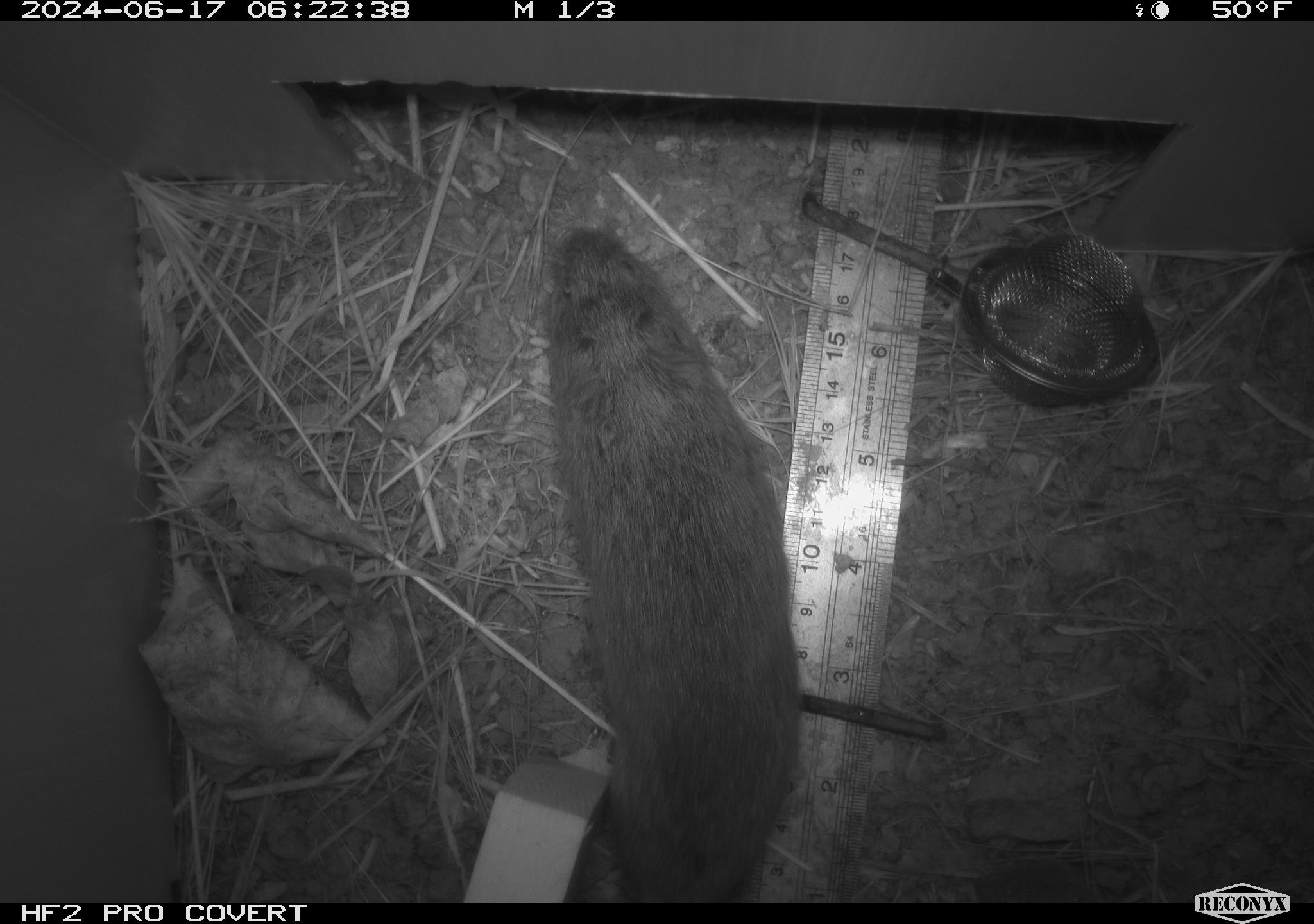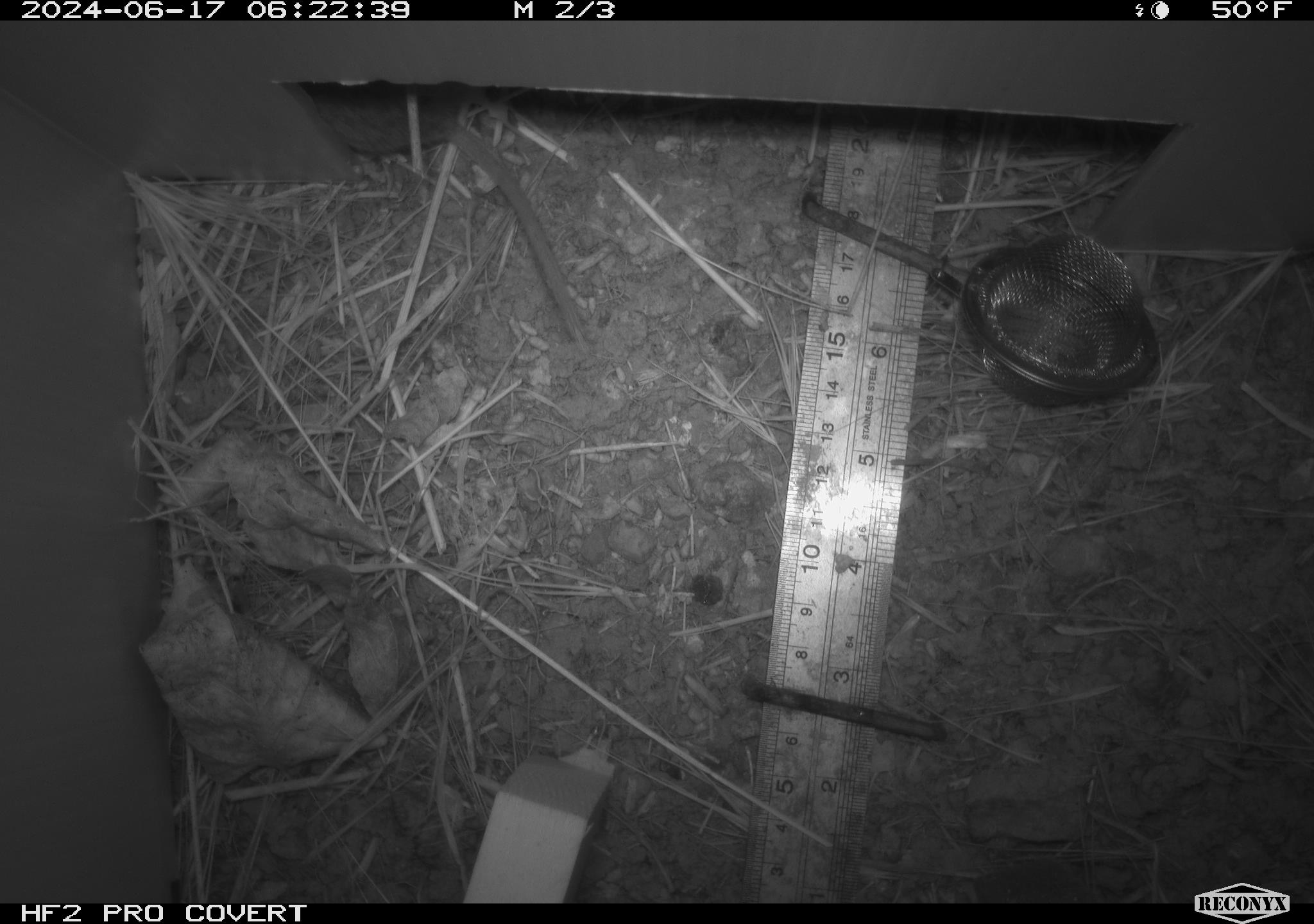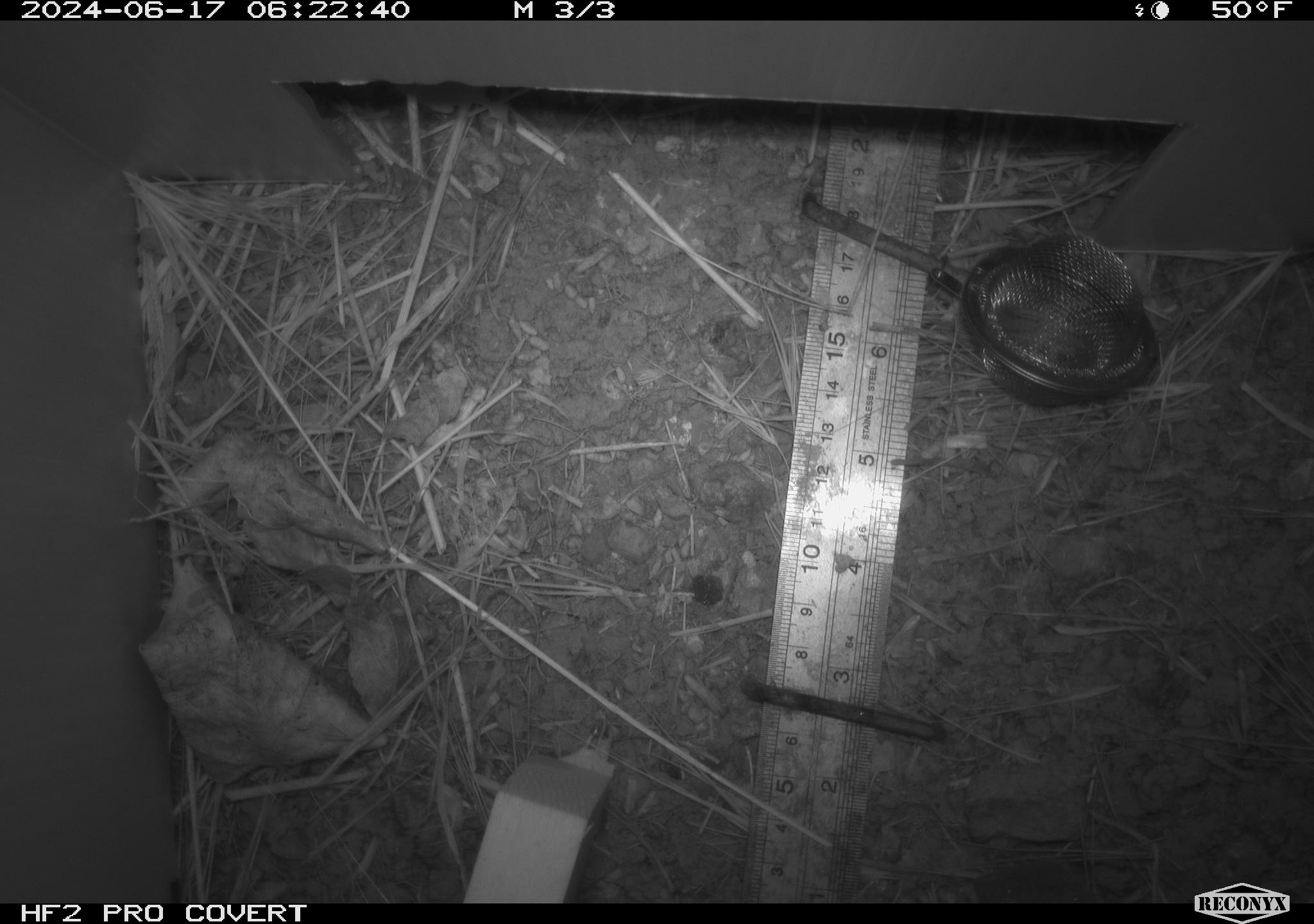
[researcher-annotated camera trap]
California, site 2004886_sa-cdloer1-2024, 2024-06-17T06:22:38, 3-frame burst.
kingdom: Animalia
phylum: Chordata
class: Mammalia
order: Rodentia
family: Cricetidae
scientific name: Arvicolinae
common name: voles, lemmings, and muskrats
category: arvicolinae subfamily